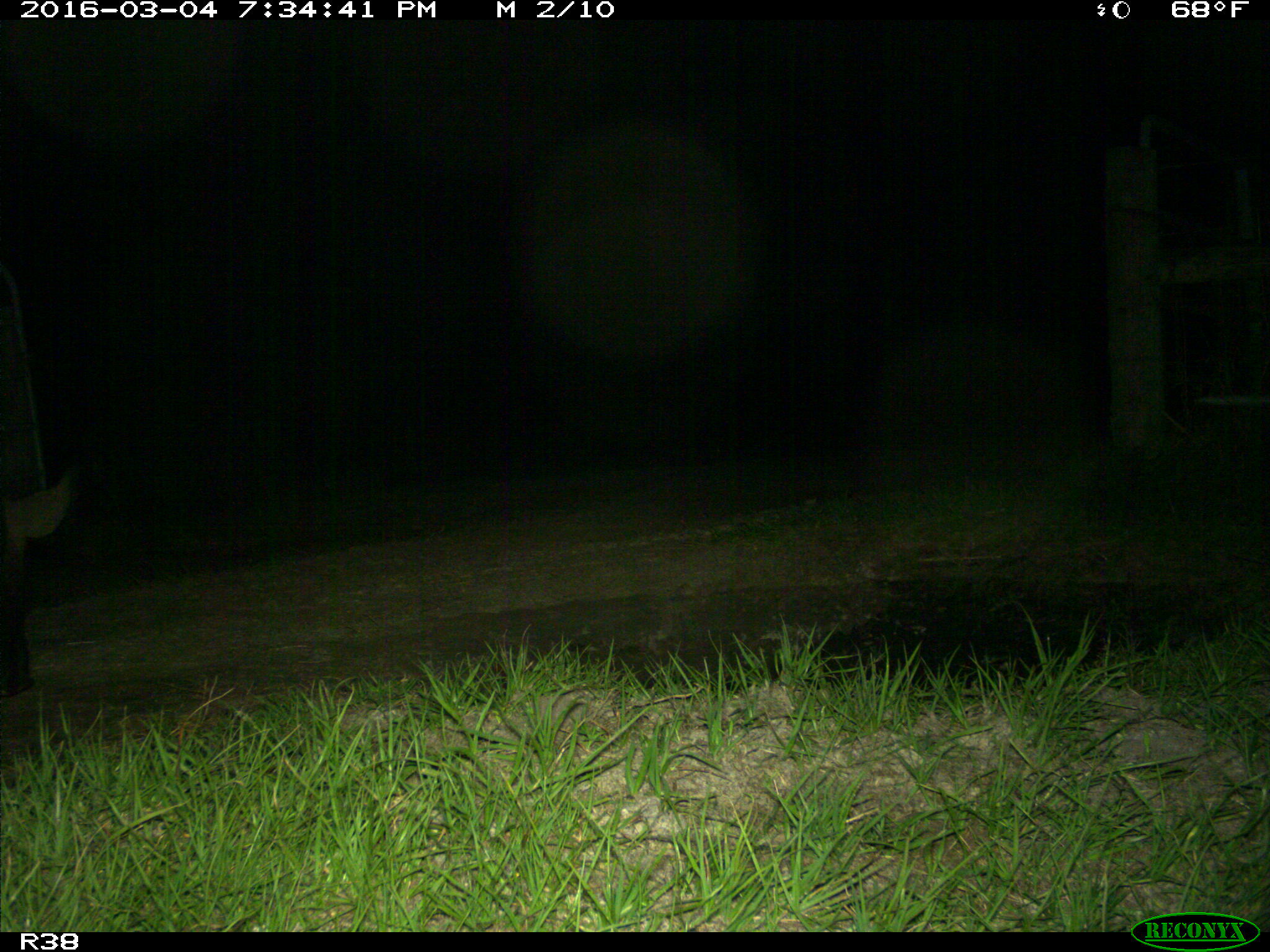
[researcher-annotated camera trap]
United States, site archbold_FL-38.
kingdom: Animalia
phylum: Chordata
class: Mammalia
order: Artiodactyla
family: Suidae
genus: Sus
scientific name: Sus scrofa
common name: wild boar